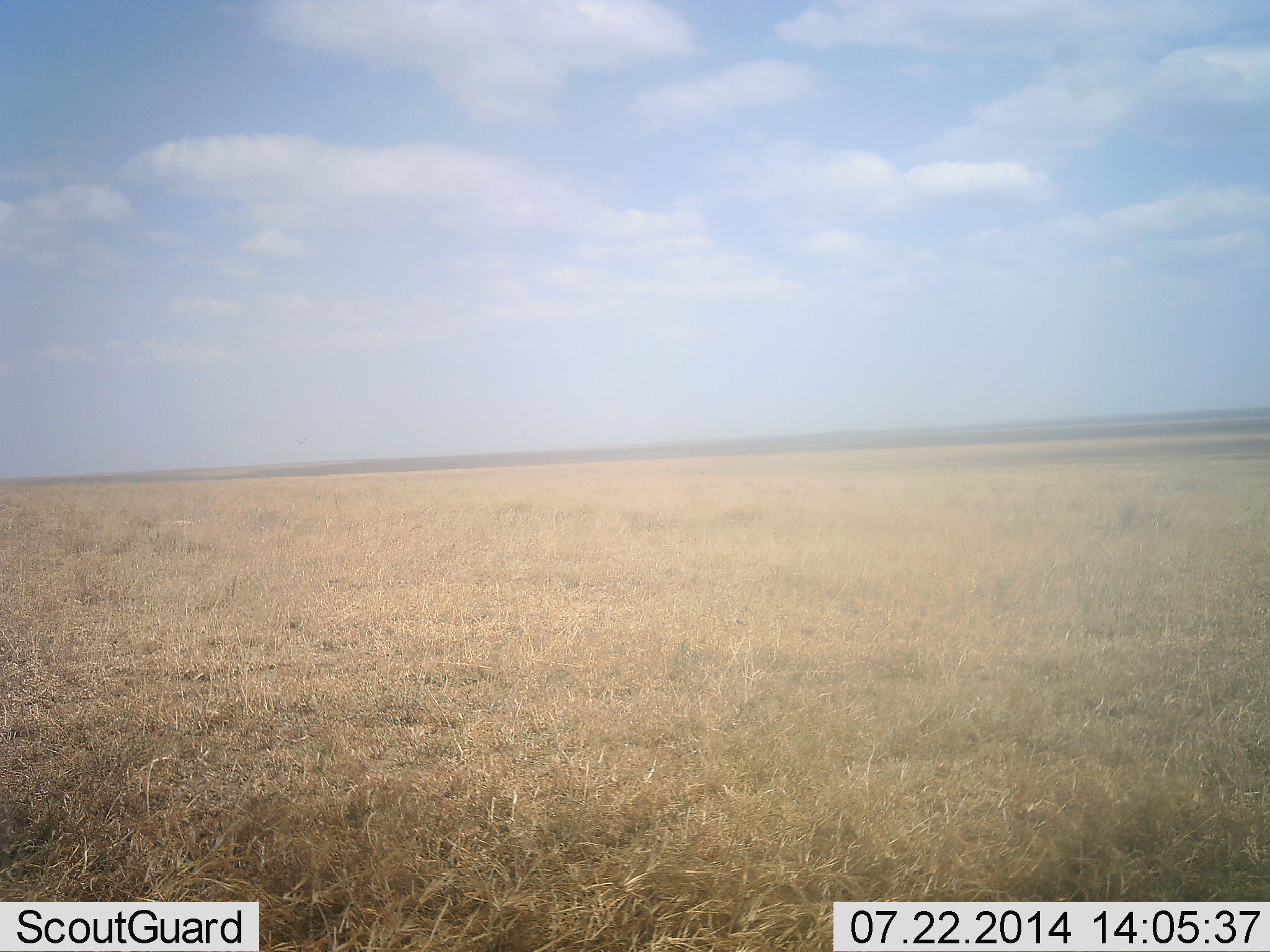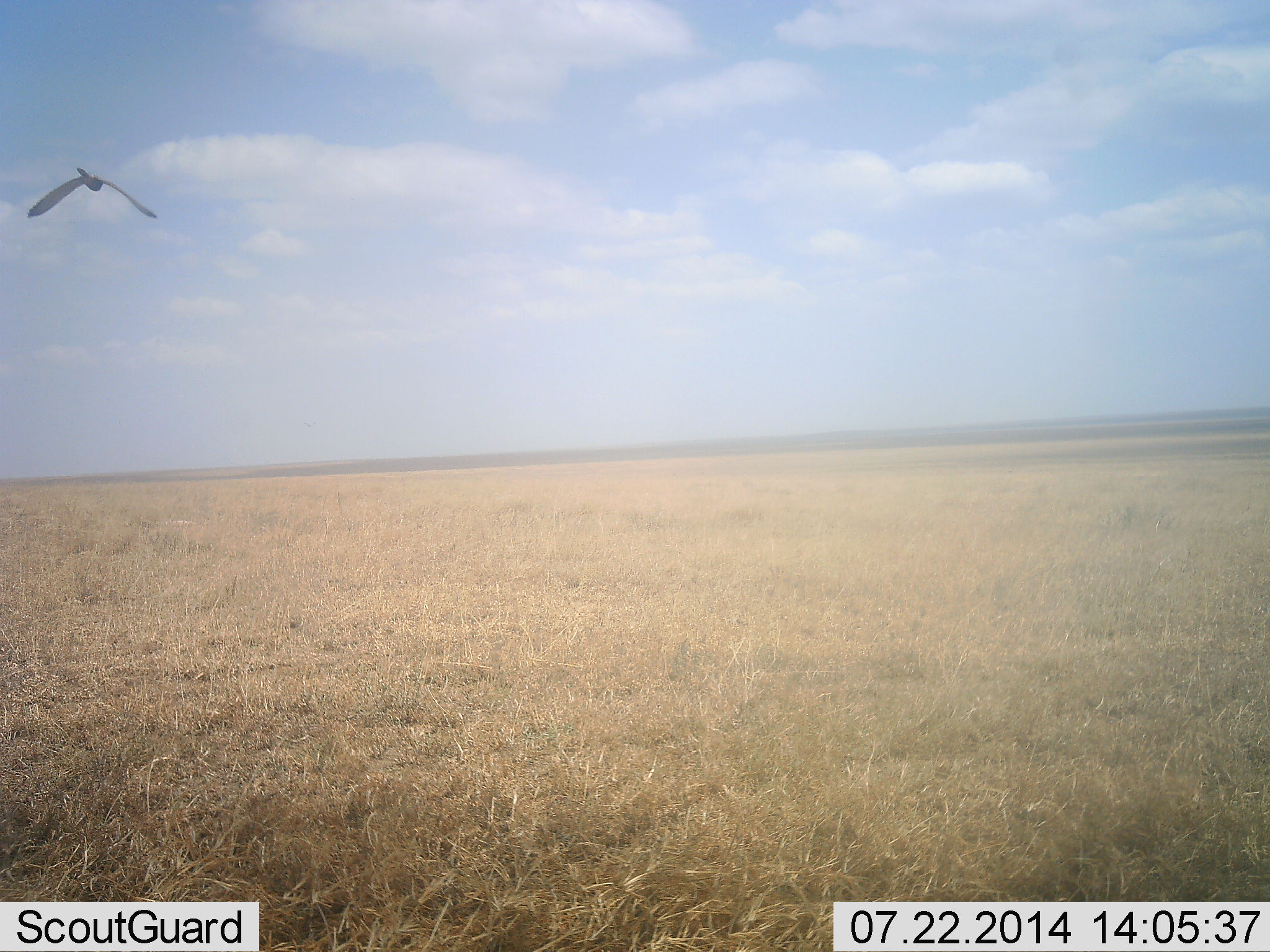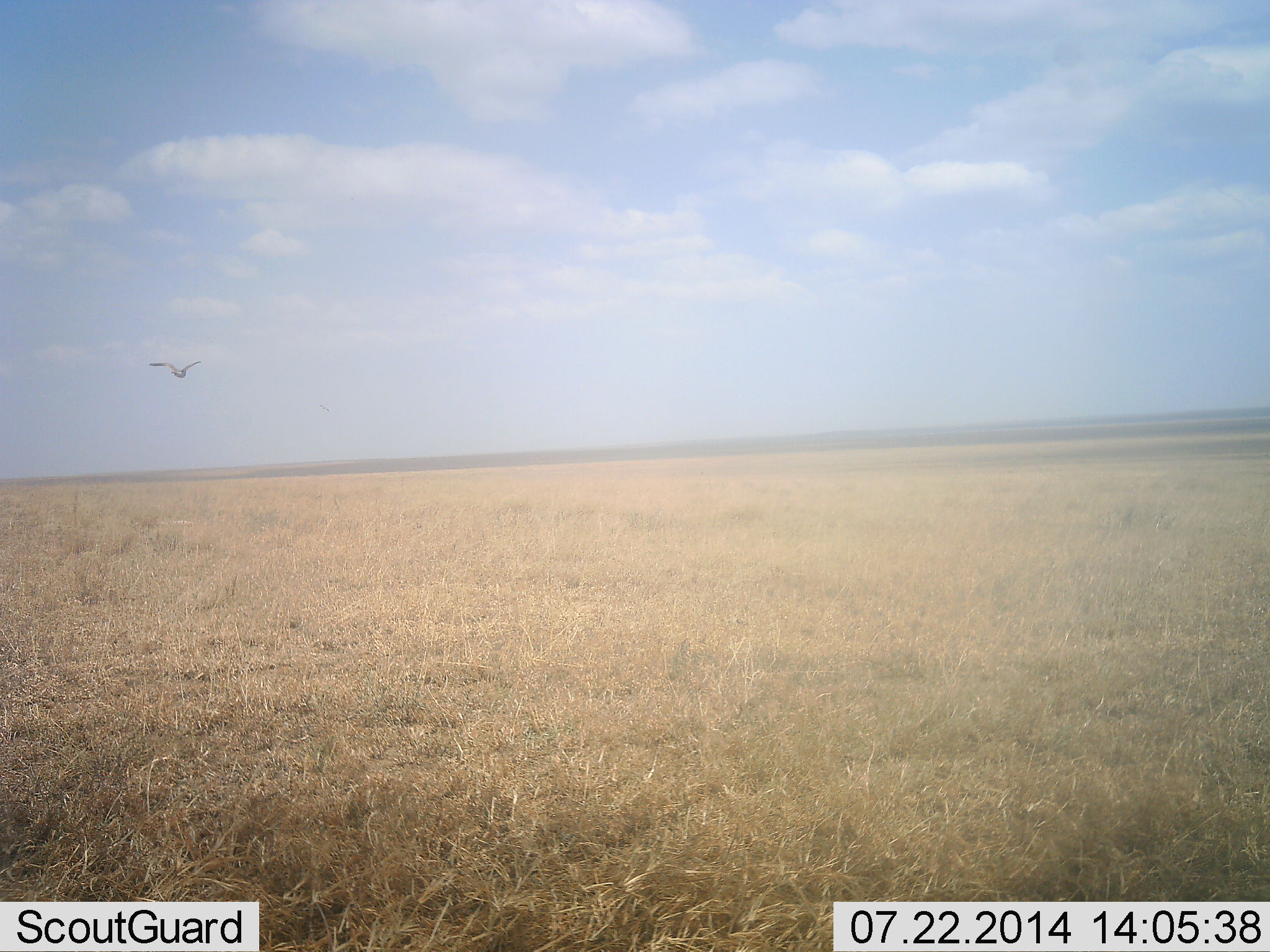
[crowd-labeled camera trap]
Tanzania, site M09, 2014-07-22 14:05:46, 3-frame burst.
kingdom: Animalia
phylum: Chordata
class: Aves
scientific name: Aves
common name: bird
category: otherbird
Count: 1.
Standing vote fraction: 0%.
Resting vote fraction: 0%.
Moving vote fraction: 100%.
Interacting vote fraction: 0%.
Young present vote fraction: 0%.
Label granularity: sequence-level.